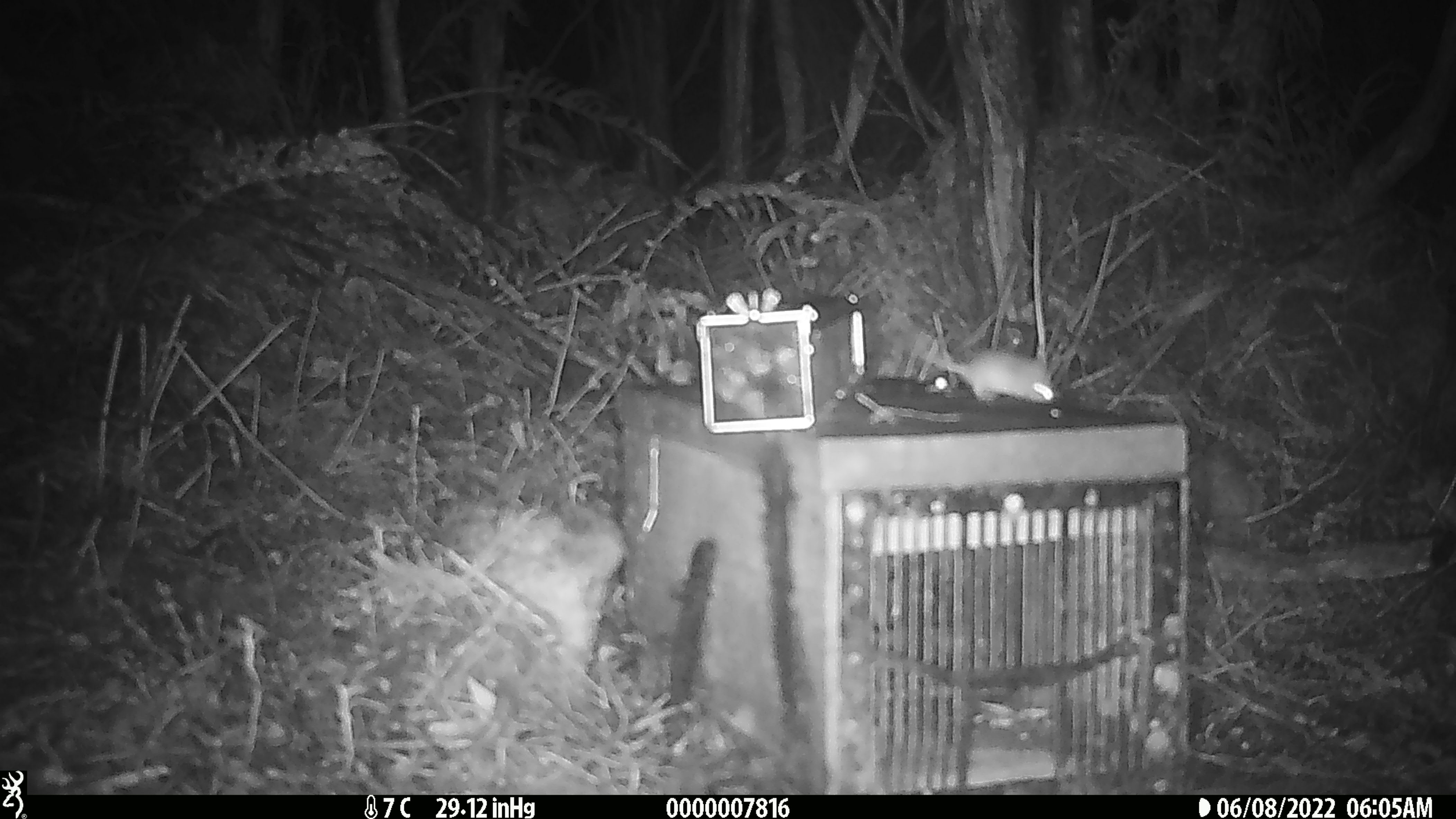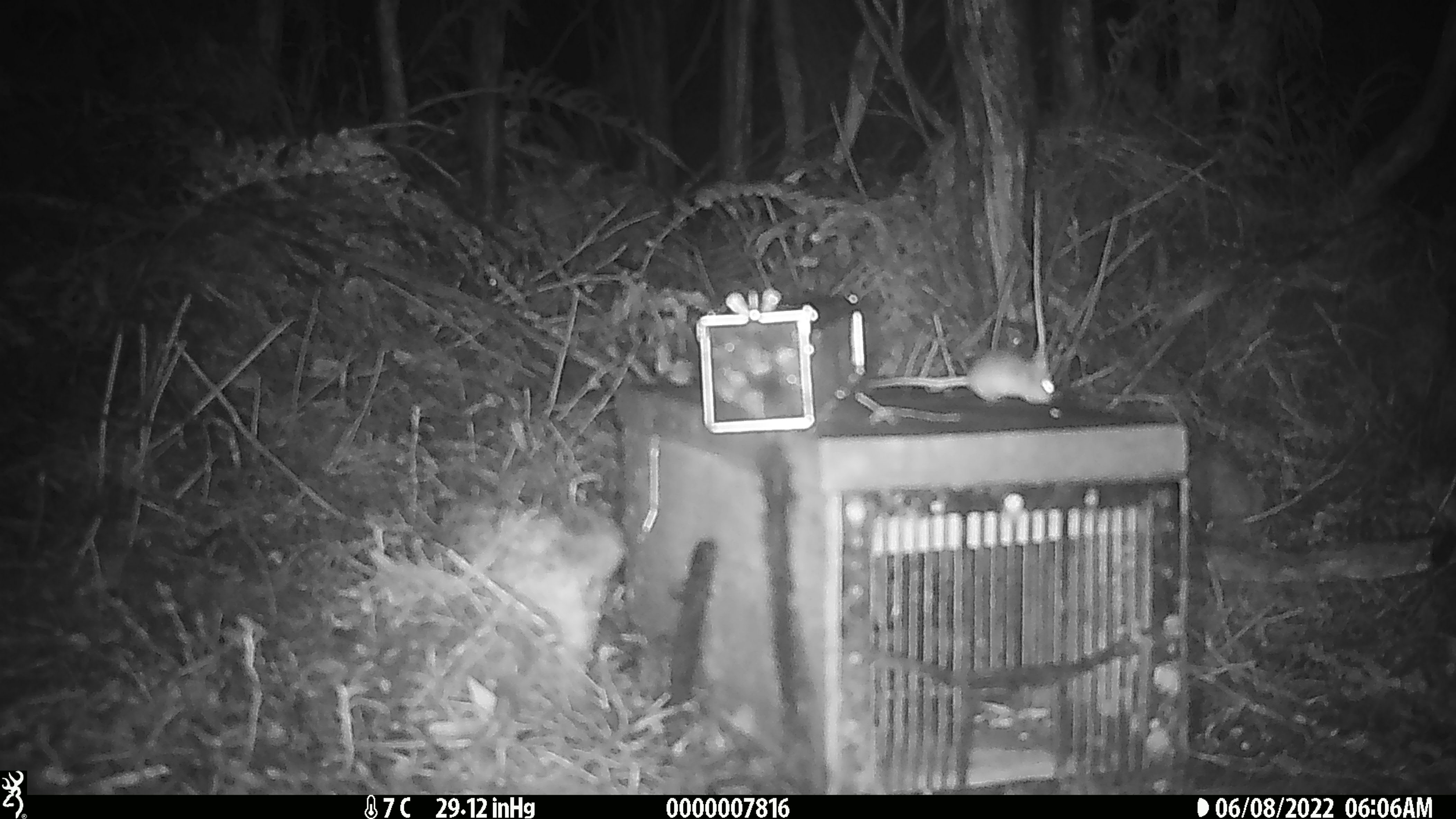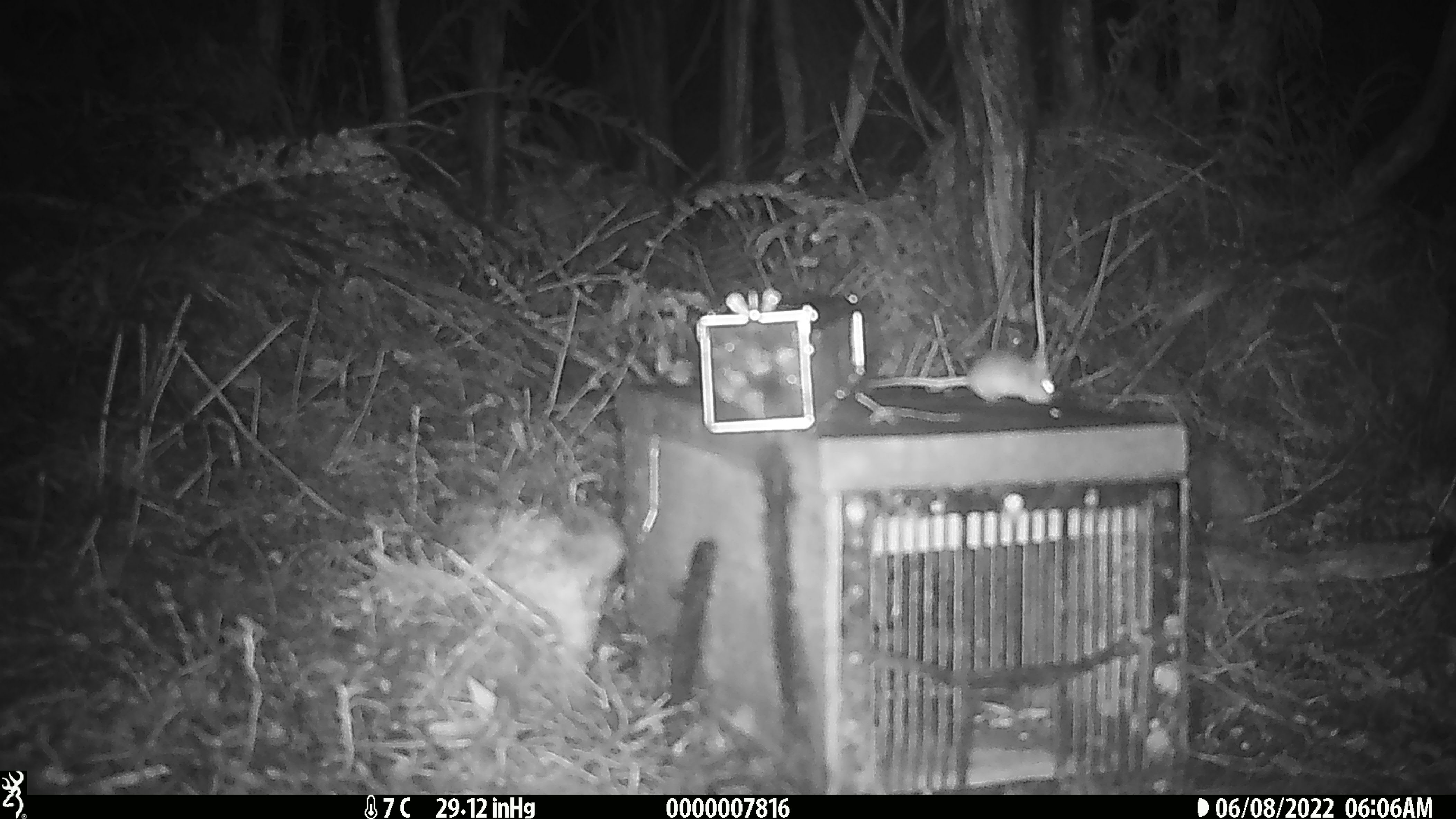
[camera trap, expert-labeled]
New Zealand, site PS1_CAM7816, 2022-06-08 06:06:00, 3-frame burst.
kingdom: Animalia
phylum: Chordata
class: Mammalia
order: Rodentia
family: Muridae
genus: Mus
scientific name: Mus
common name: mouse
Mouse (Mus).